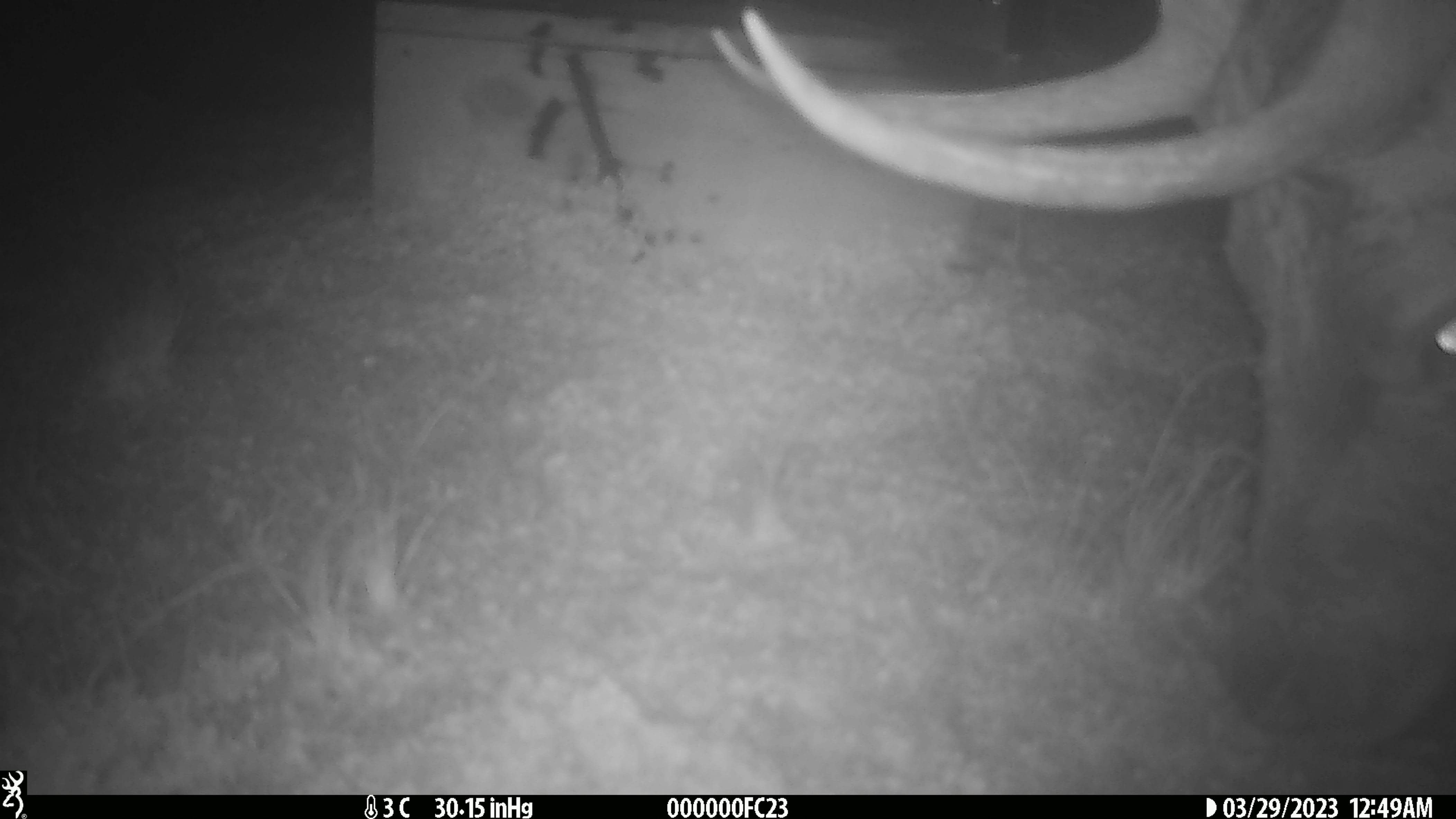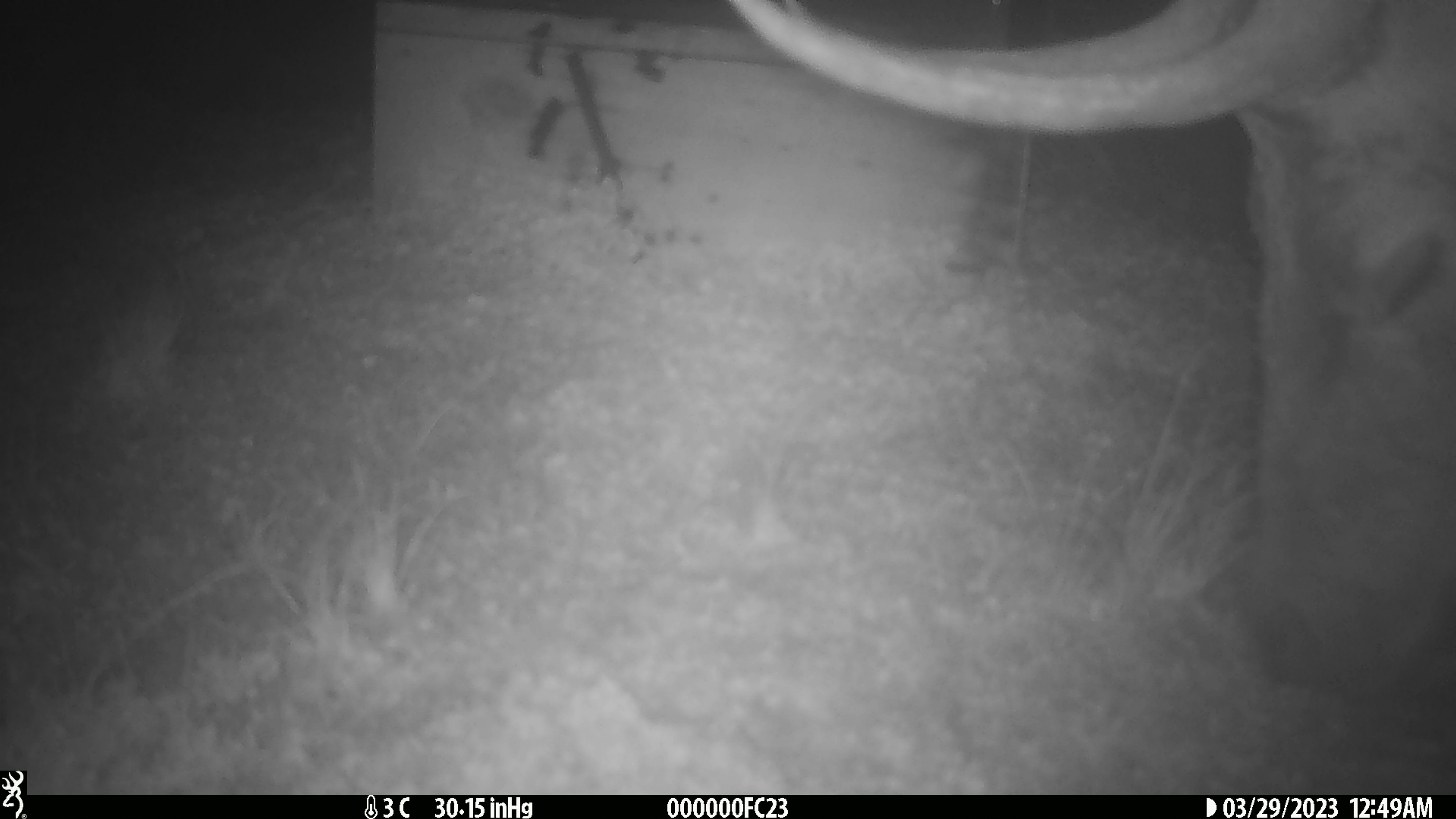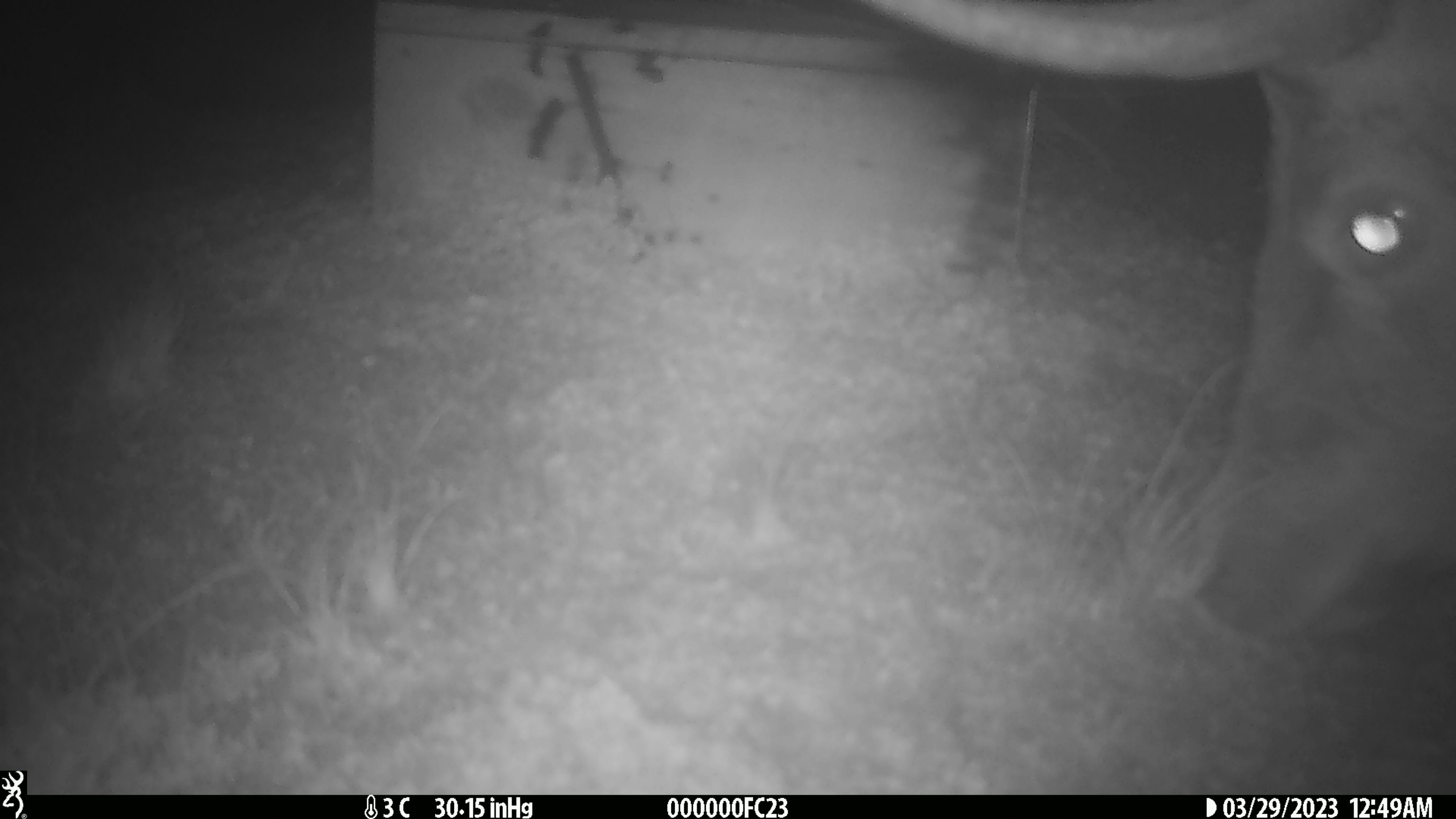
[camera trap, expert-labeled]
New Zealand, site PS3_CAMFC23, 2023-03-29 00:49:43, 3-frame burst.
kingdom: Animalia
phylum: Chordata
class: Mammalia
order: Artiodactyla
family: Cervidae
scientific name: Cervidae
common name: deer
Deer (Cervidae).